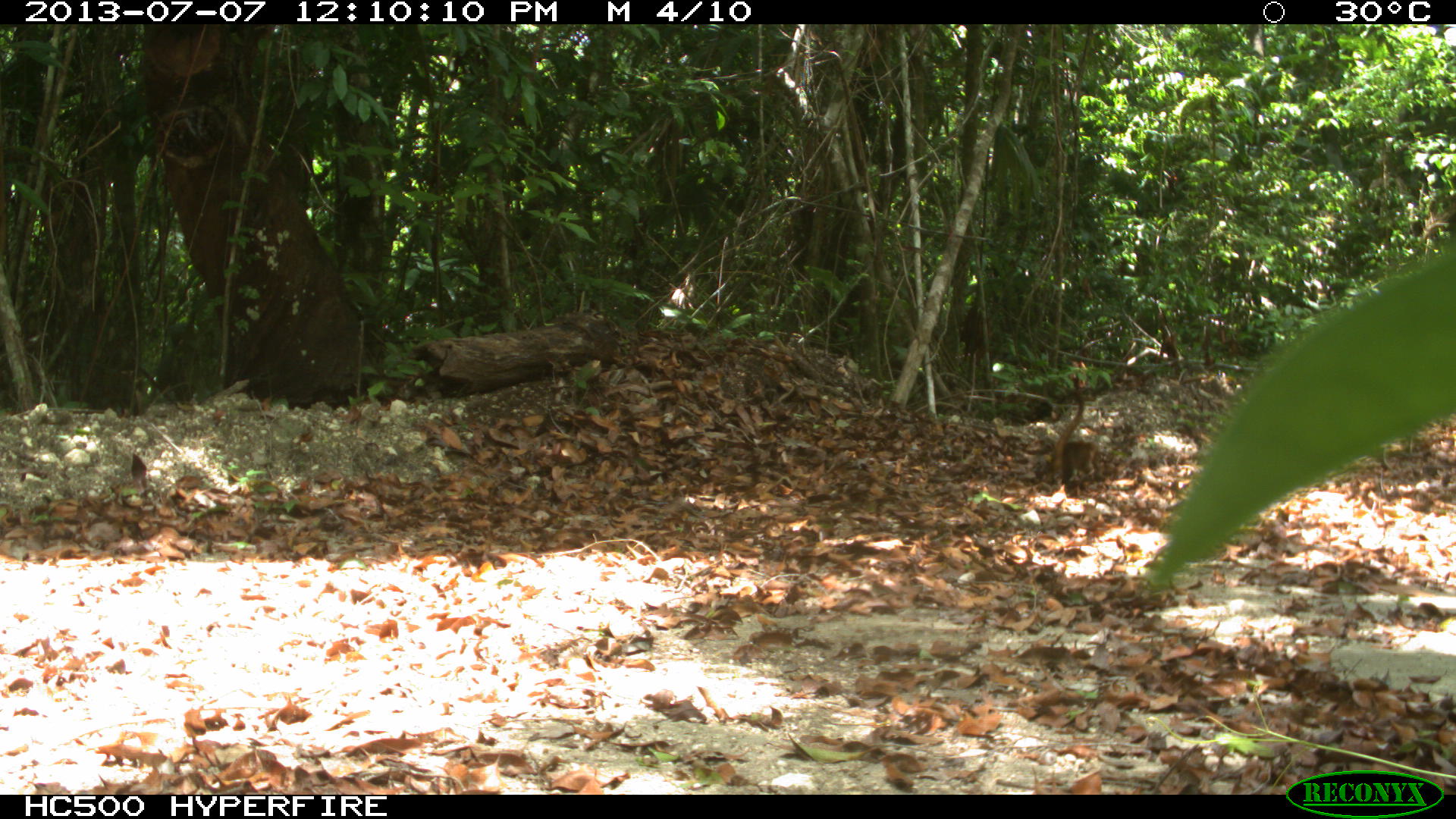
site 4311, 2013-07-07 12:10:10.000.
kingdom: Animalia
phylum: Chordata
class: Mammalia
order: Carnivora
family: Procyonidae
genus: Nasua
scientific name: Nasua narica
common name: white-nosed coati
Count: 6.